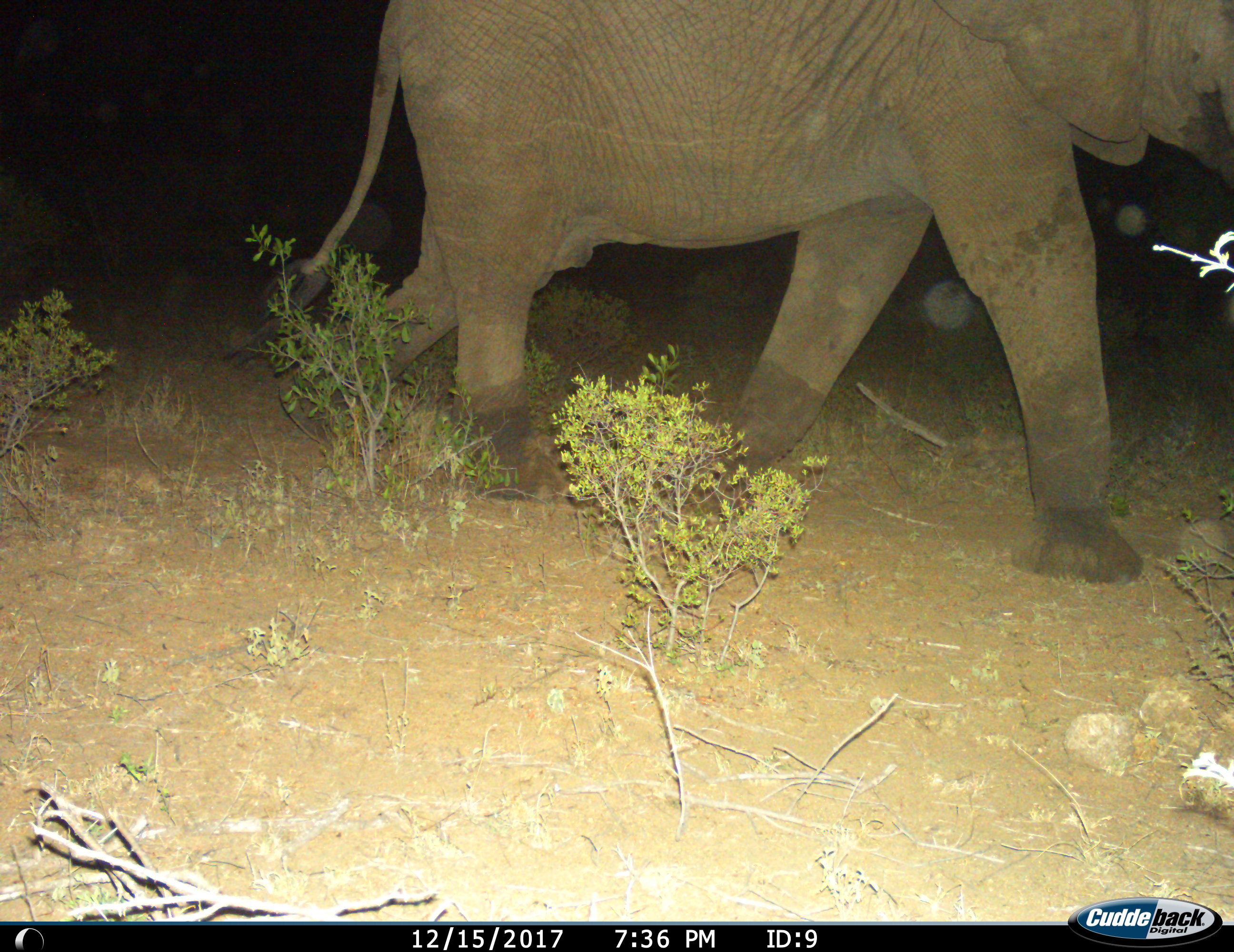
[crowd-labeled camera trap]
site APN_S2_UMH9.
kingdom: Animalia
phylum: Chordata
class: Mammalia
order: Proboscidea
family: Elephantidae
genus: Loxodonta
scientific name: Loxodonta africana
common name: african bush elephant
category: elephant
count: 1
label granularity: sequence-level